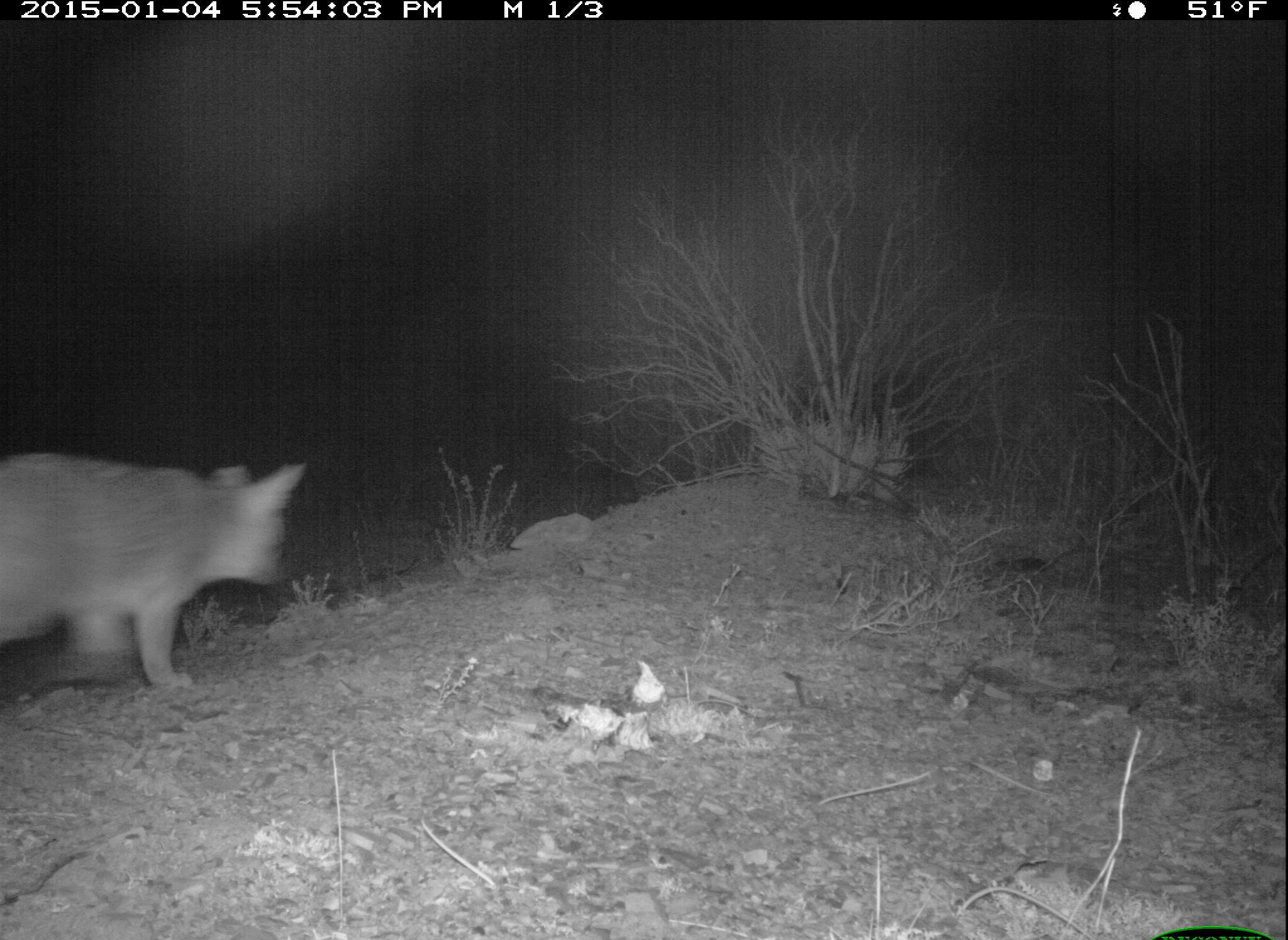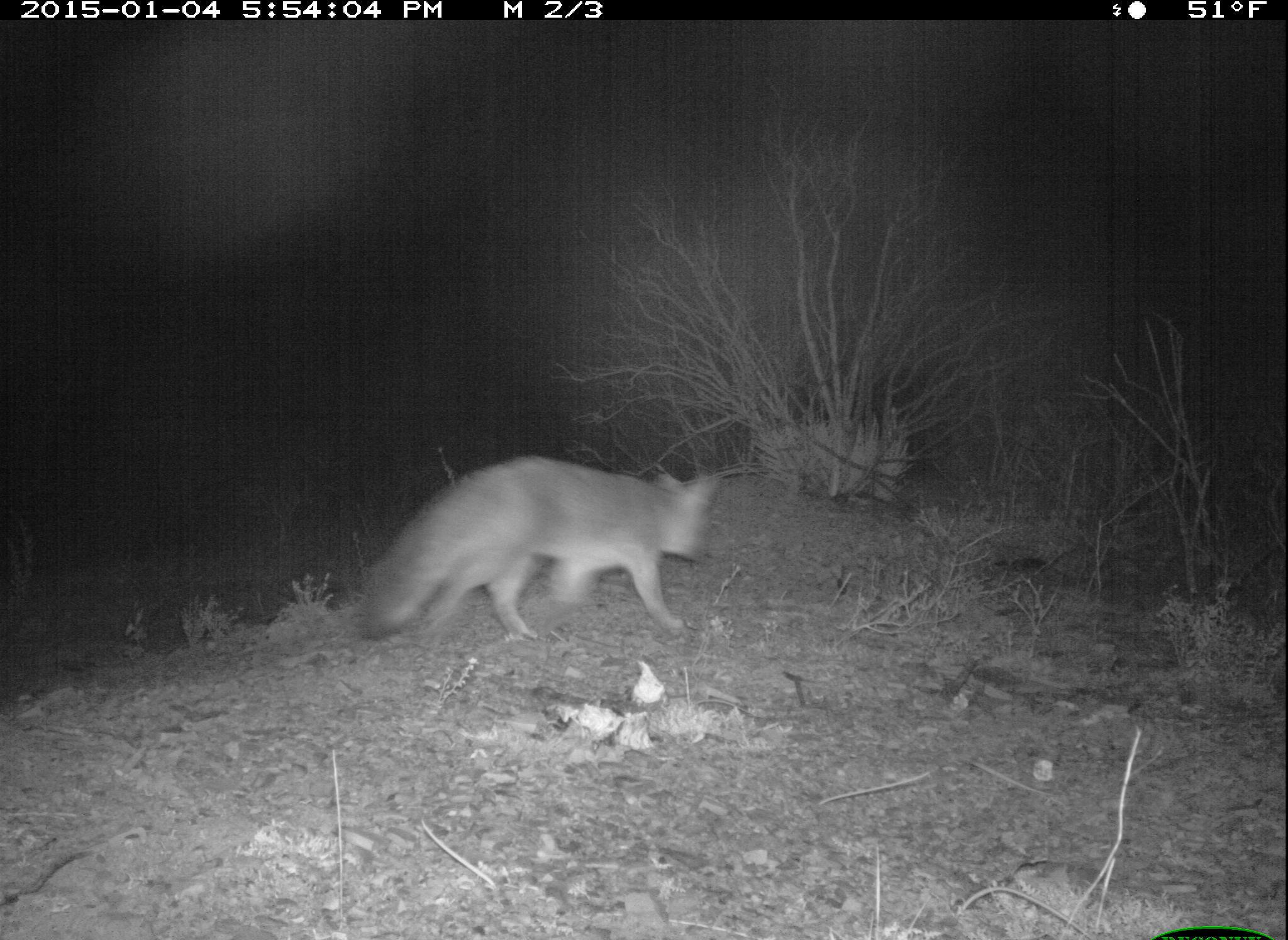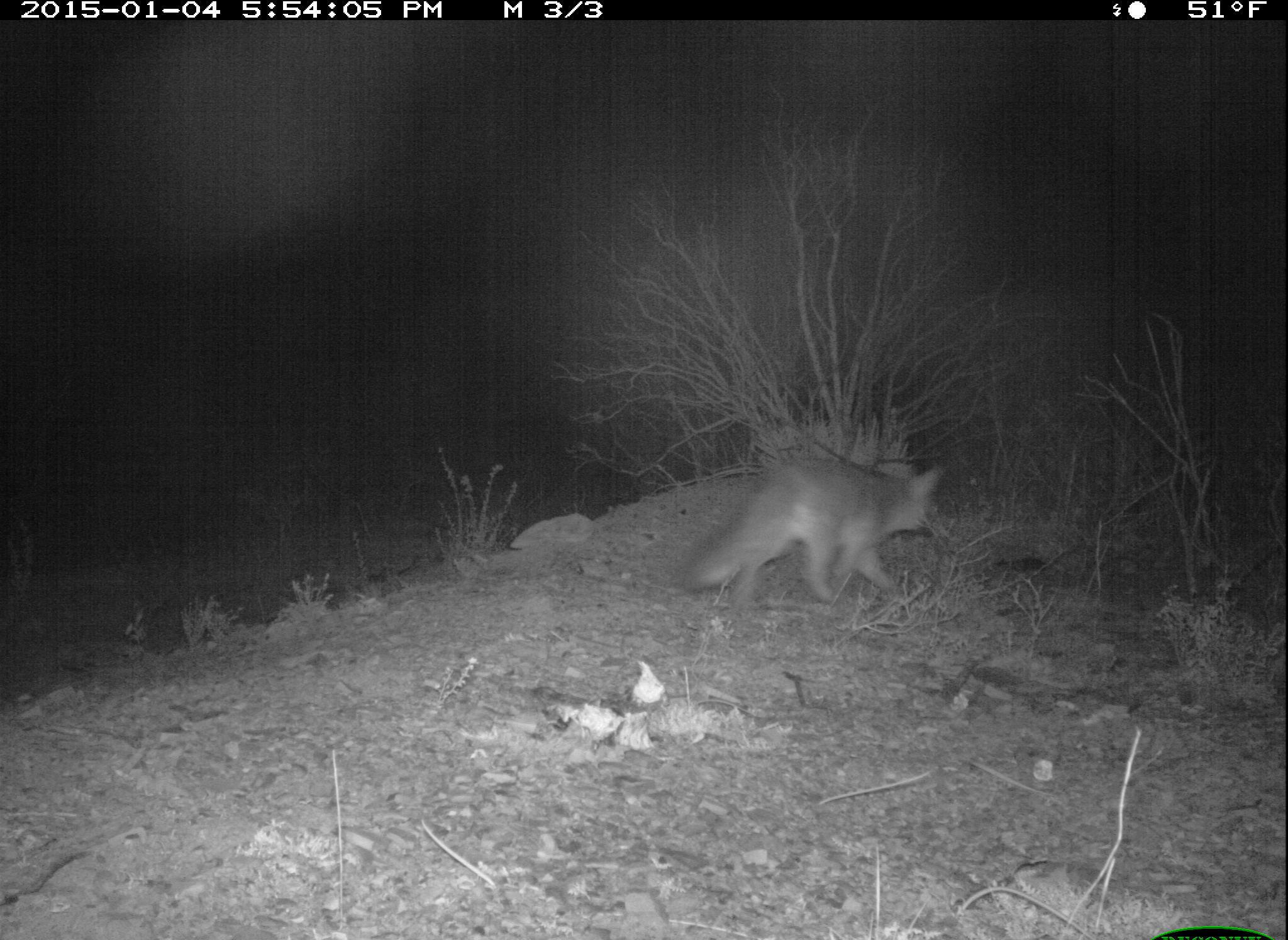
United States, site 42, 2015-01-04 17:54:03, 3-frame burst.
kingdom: Animalia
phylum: Chordata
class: Mammalia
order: Carnivora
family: Canidae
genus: Urocyon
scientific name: Urocyon cinereoargenteus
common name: gray fox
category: fox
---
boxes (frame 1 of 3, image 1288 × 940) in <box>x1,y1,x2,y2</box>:
fox: <box>0,452,308,691</box>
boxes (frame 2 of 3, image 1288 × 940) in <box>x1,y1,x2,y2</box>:
fox: <box>354,452,723,641</box>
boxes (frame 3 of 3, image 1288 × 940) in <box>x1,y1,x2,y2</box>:
fox: <box>675,453,942,604</box>